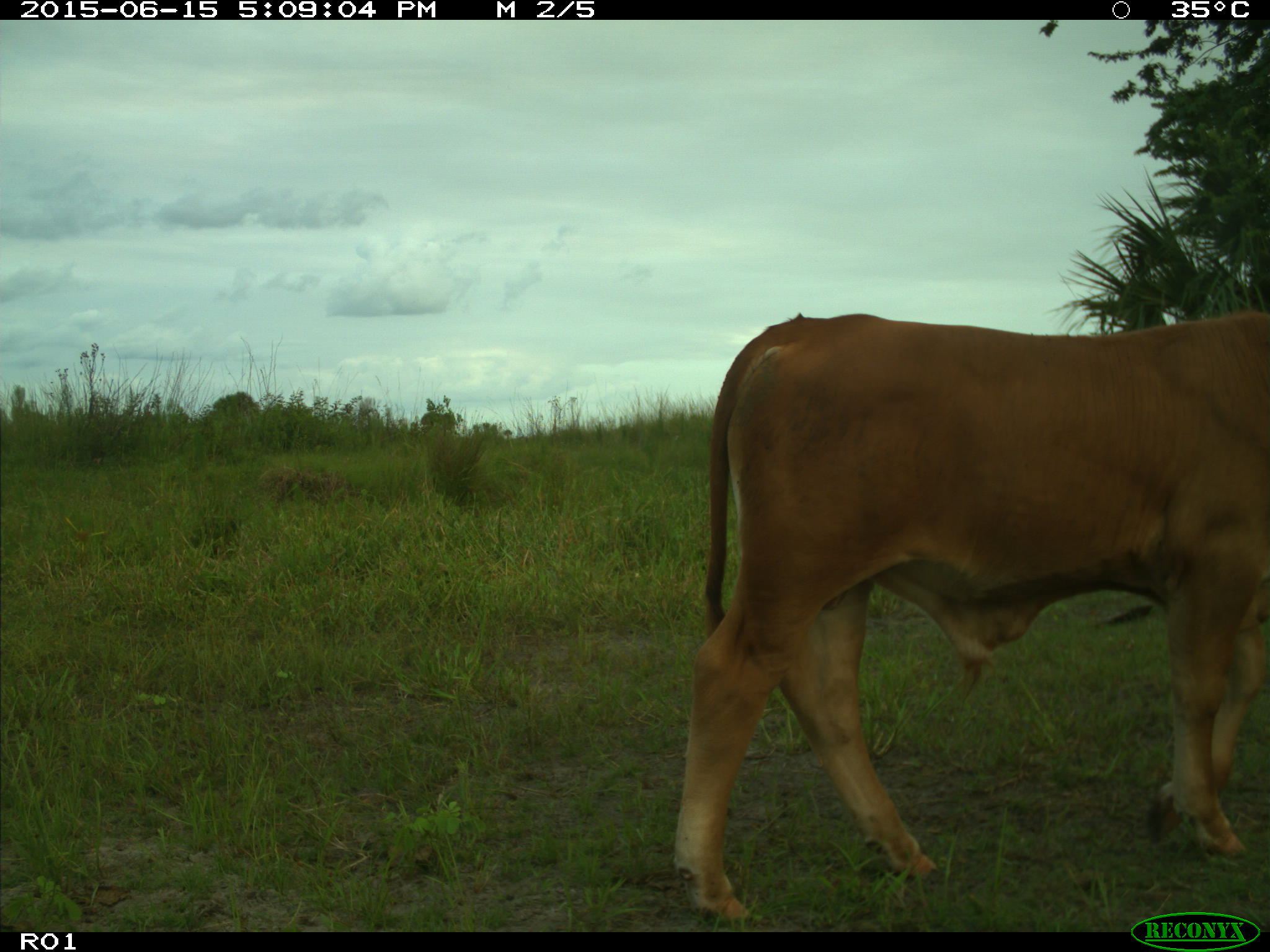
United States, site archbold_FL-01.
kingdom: Animalia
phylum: Chordata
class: Mammalia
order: Artiodactyla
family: Bovidae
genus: Bos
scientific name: Bos taurus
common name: domestic cow